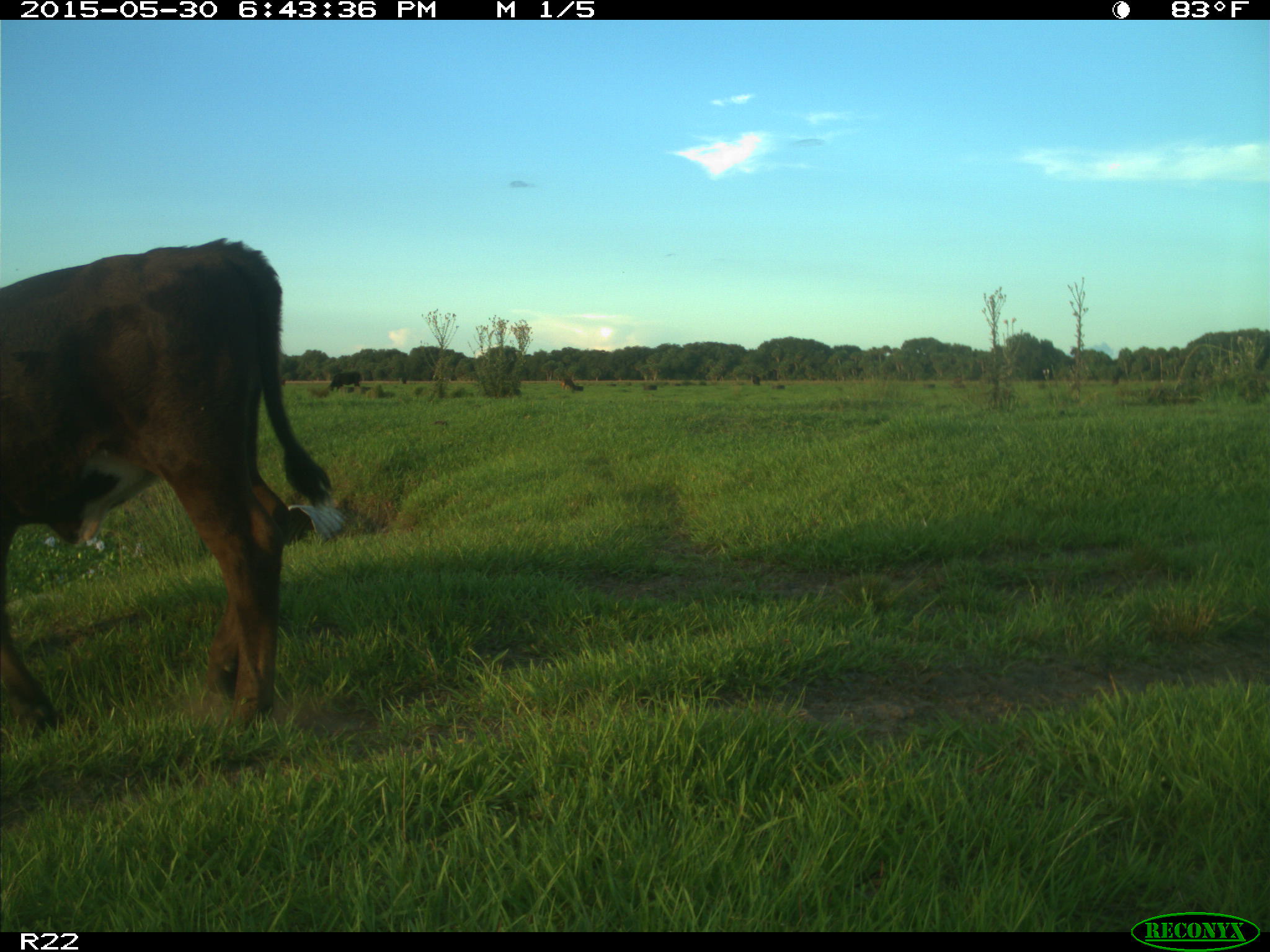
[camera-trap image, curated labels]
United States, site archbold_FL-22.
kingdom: Animalia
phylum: Chordata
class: Mammalia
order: Artiodactyla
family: Bovidae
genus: Bos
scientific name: Bos taurus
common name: domestic cow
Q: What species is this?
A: Bos taurus (domestic cow).